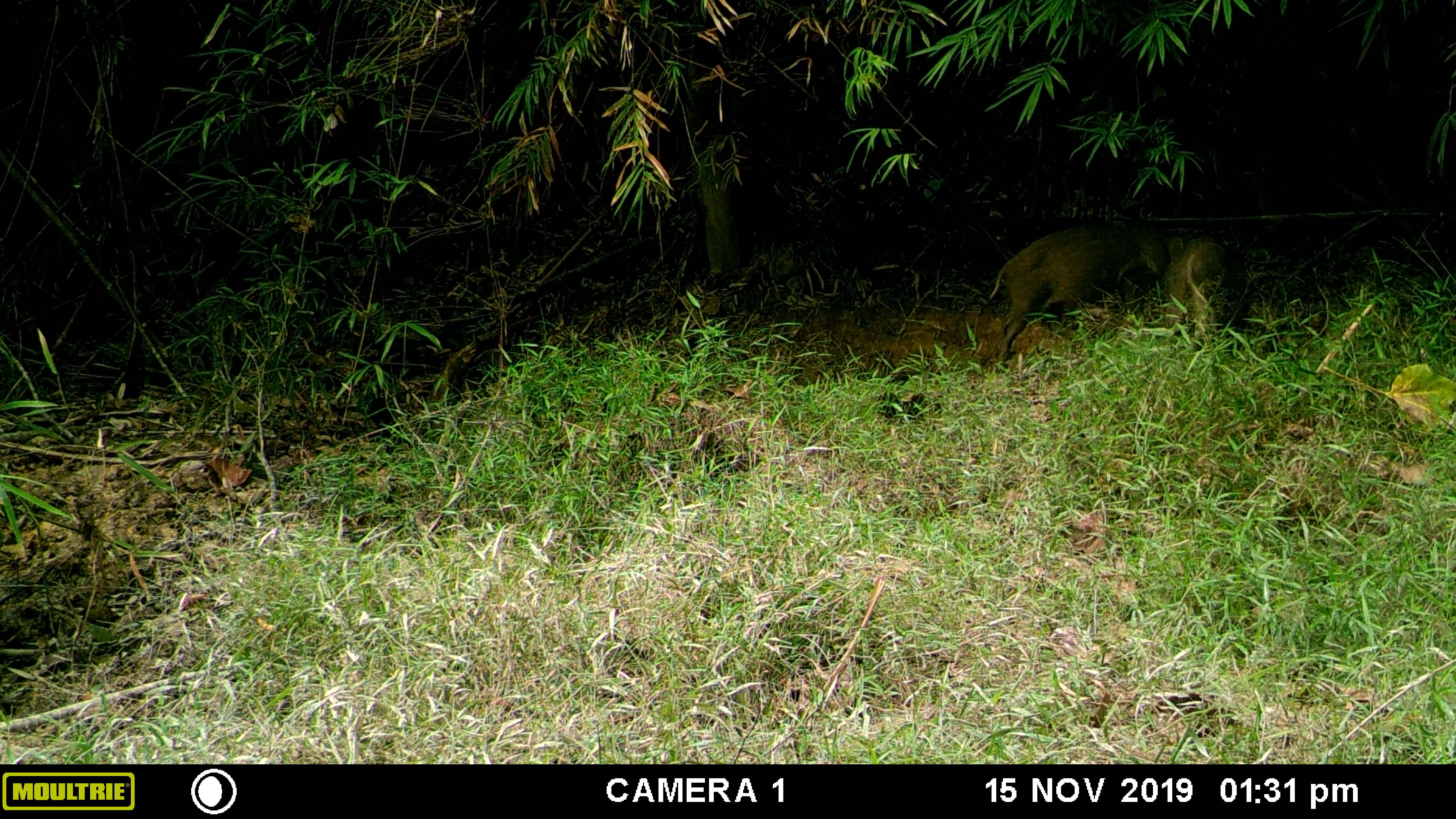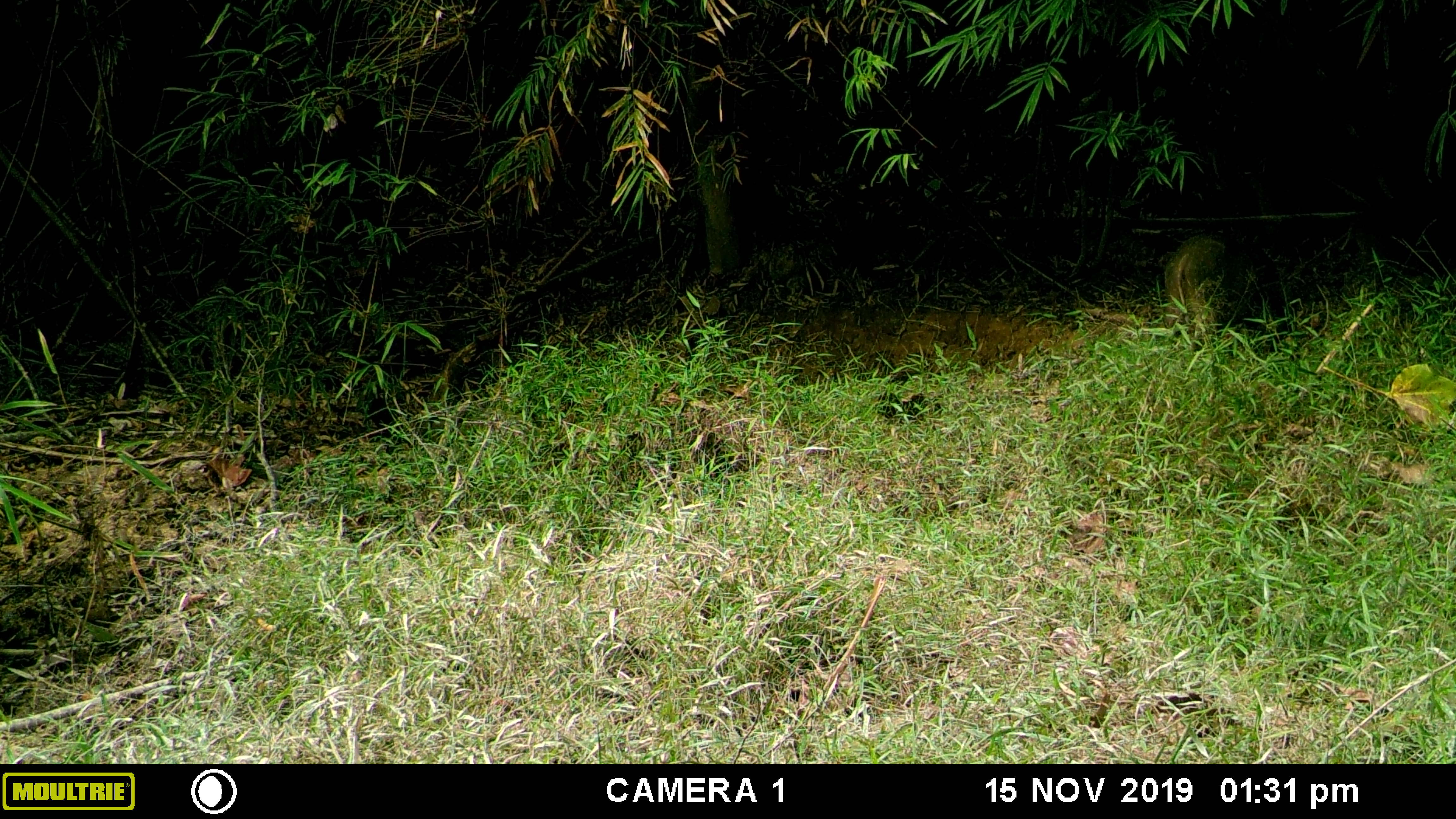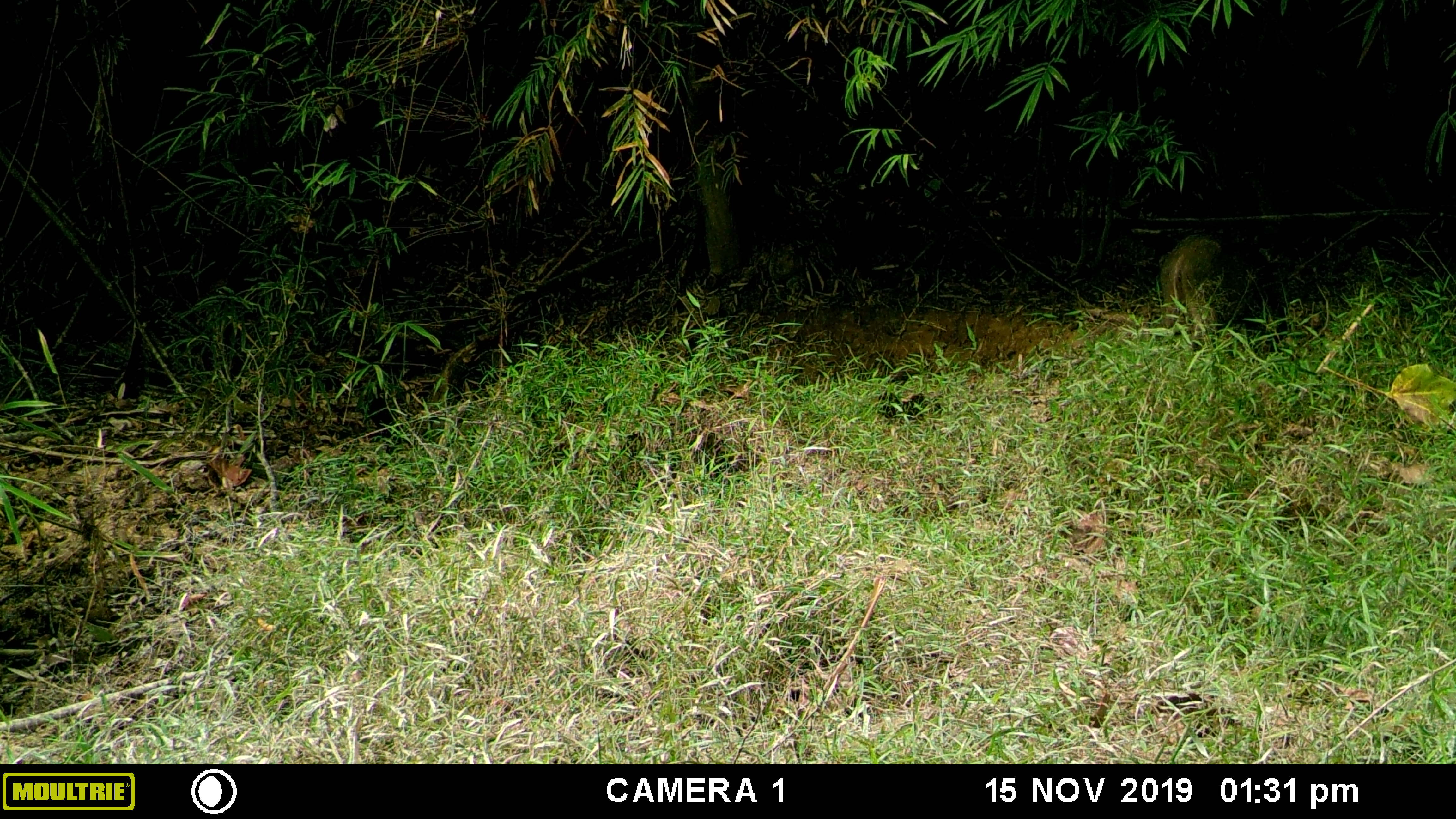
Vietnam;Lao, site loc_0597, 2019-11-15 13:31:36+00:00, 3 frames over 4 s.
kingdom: Animalia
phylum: Chordata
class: Mammalia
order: Artiodactyla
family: Suidae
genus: Sus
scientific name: Sus scrofa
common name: eurasian wild pig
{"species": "eurasian wild pig (Sus scrofa)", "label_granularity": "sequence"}